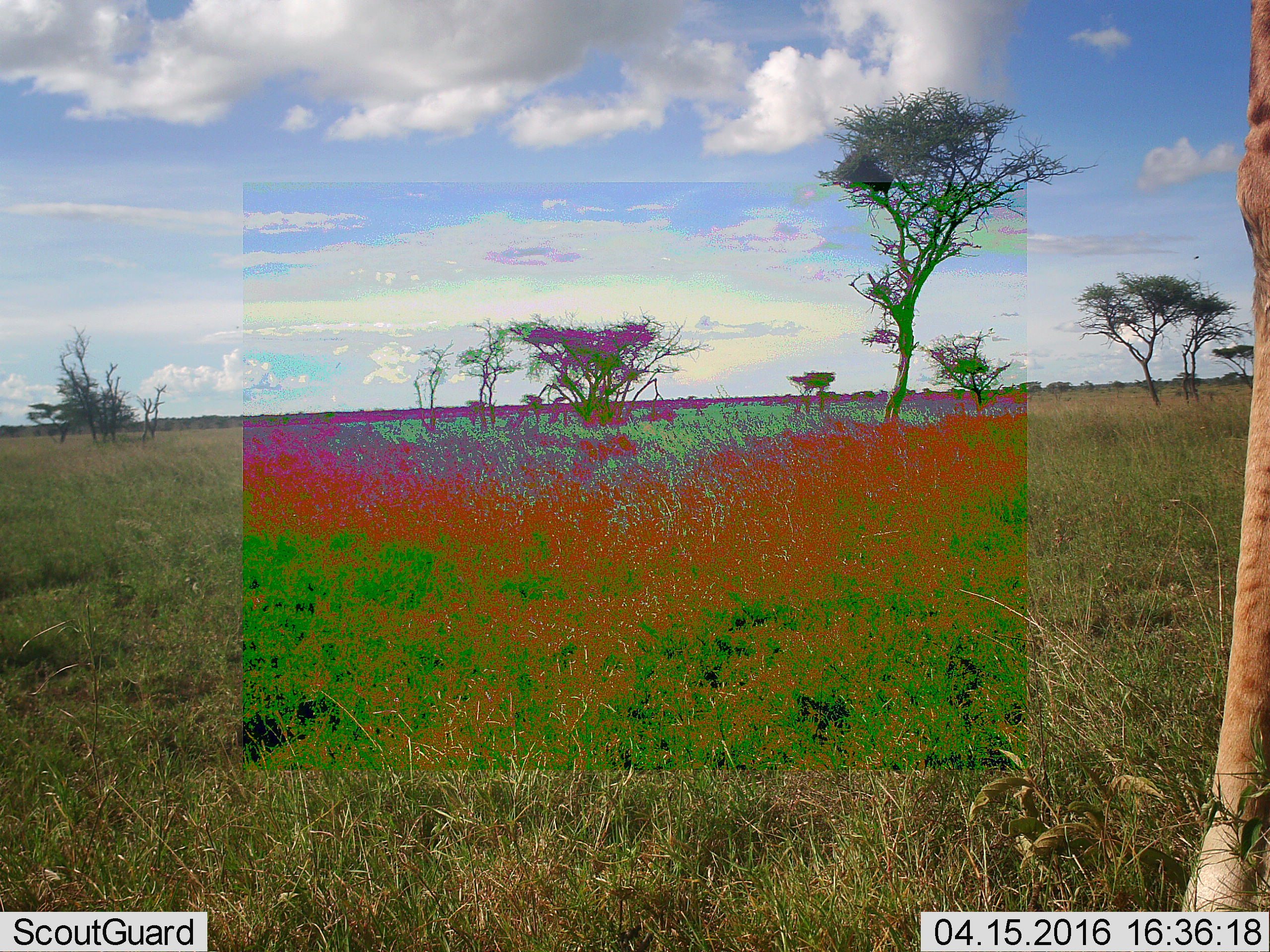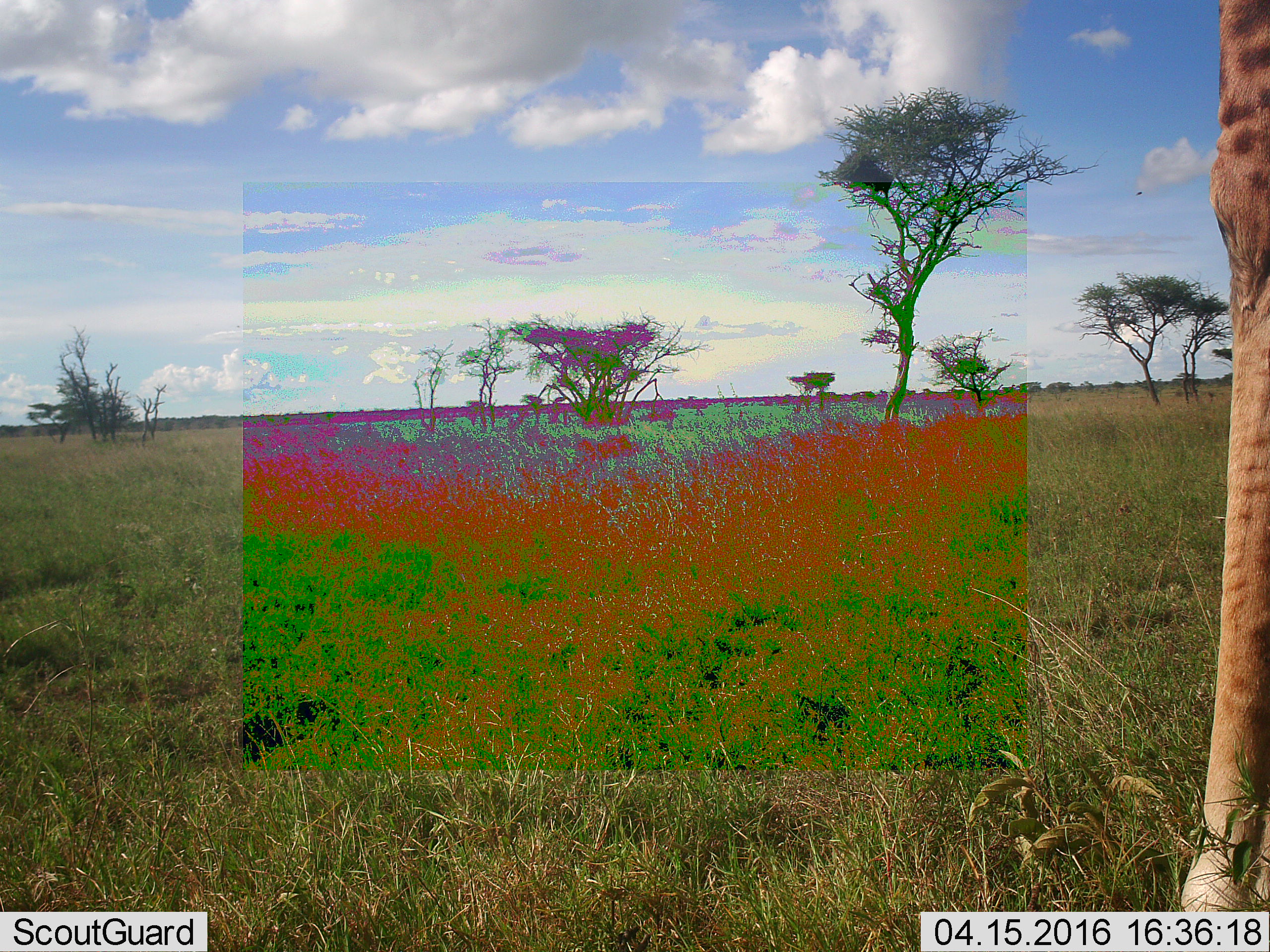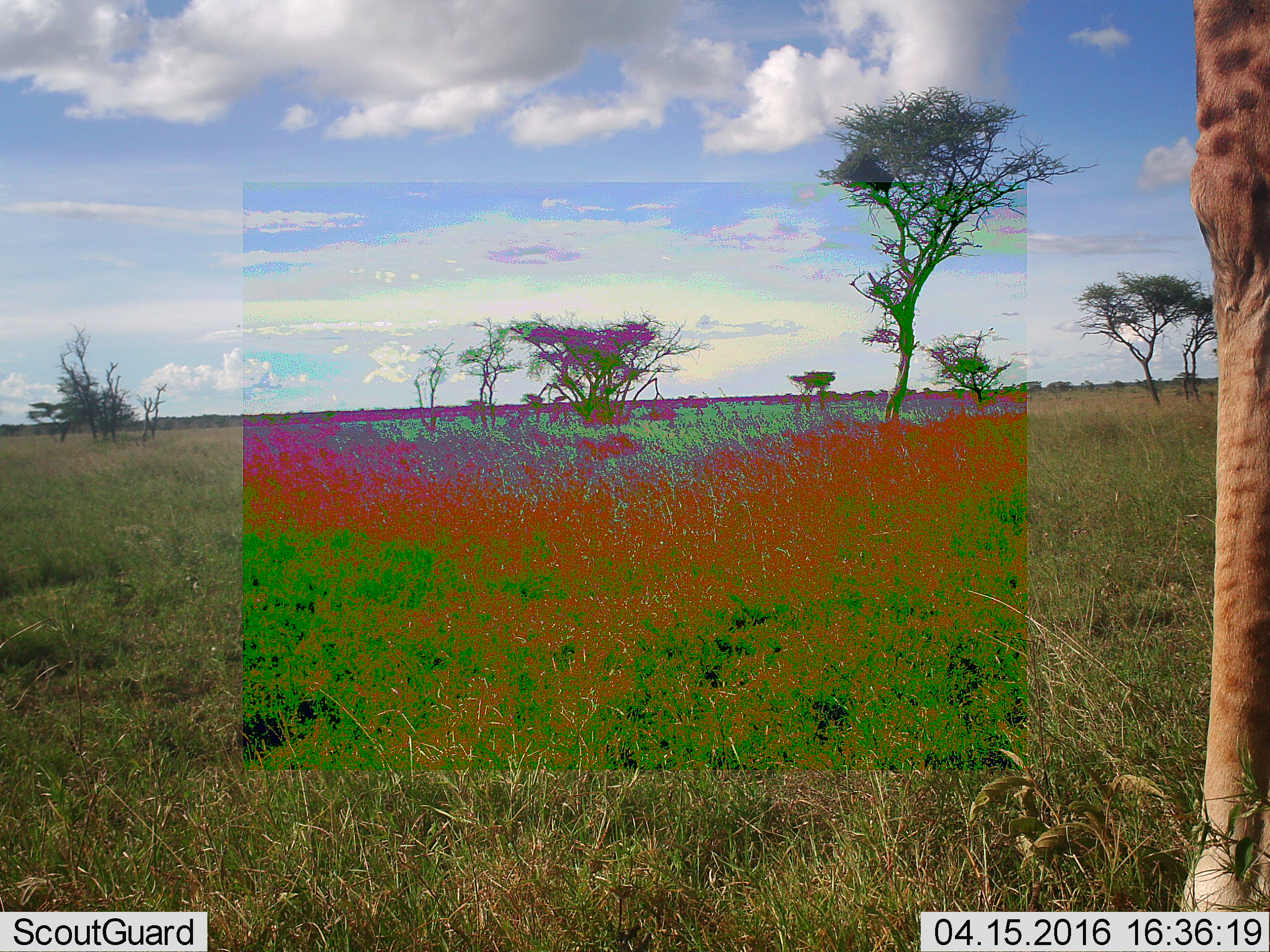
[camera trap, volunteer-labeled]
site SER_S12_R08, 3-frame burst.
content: unidentified animal